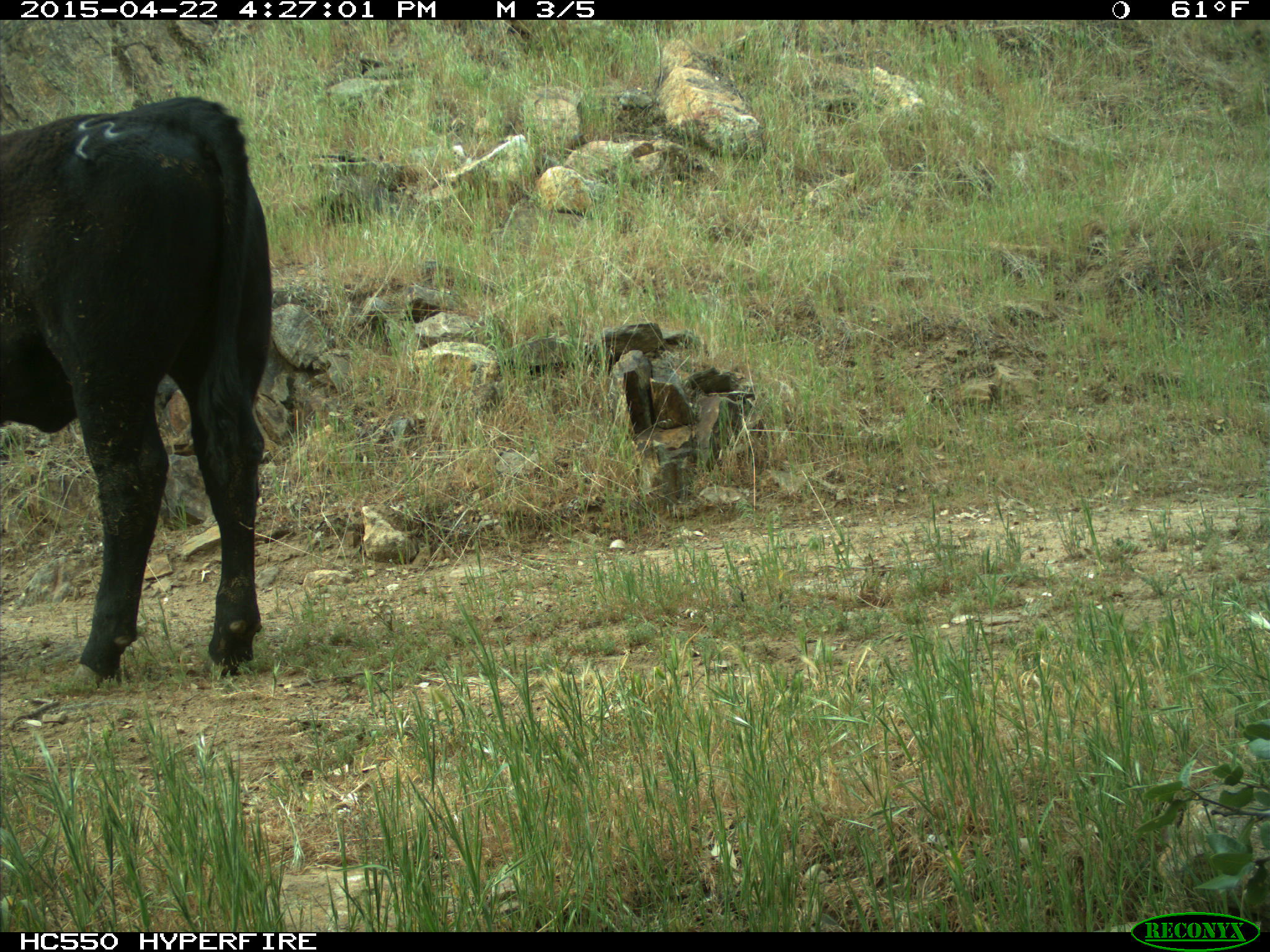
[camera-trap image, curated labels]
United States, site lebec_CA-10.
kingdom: Animalia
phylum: Chordata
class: Mammalia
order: Artiodactyla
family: Bovidae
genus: Bos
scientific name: Bos taurus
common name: domestic cow